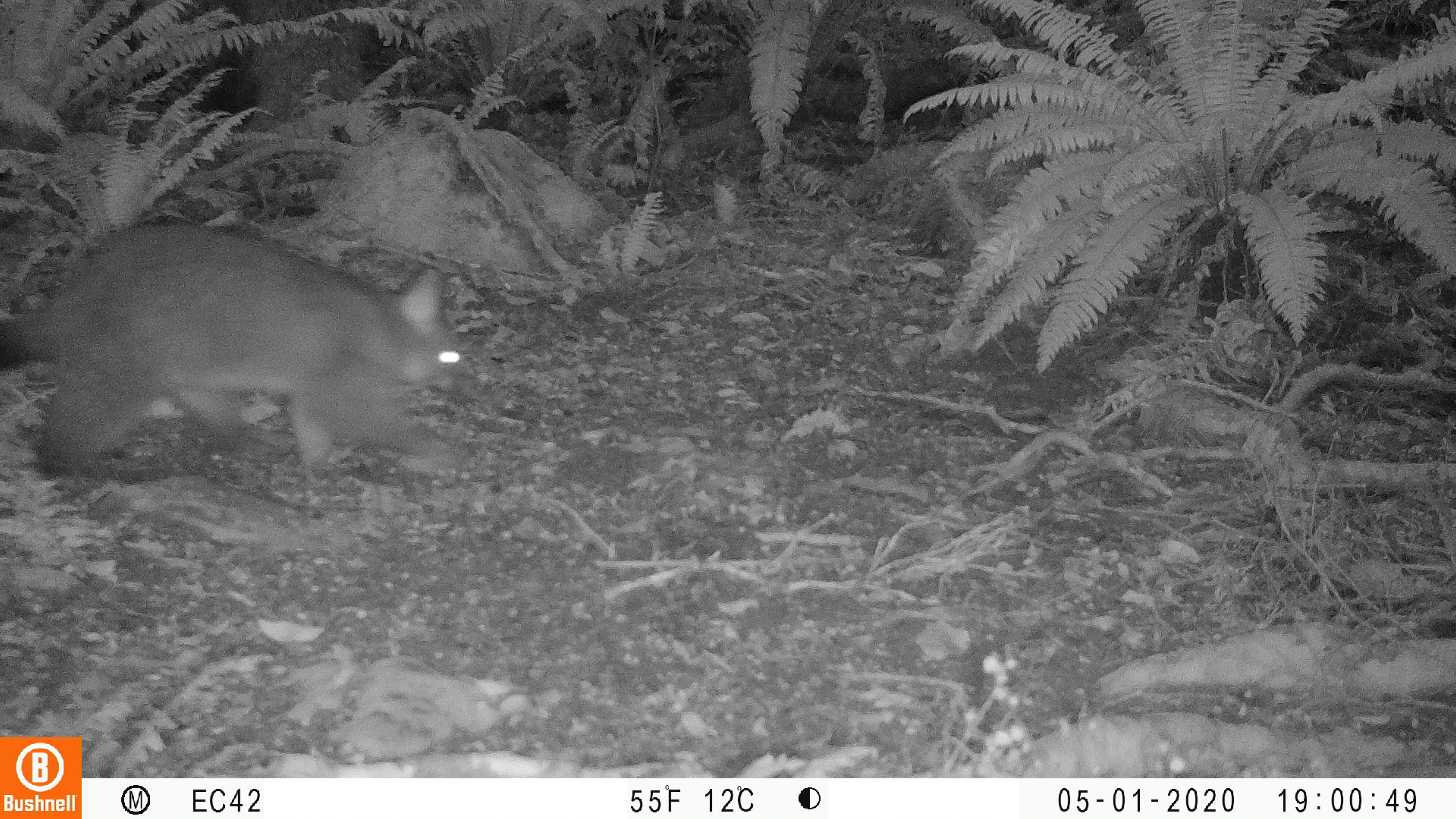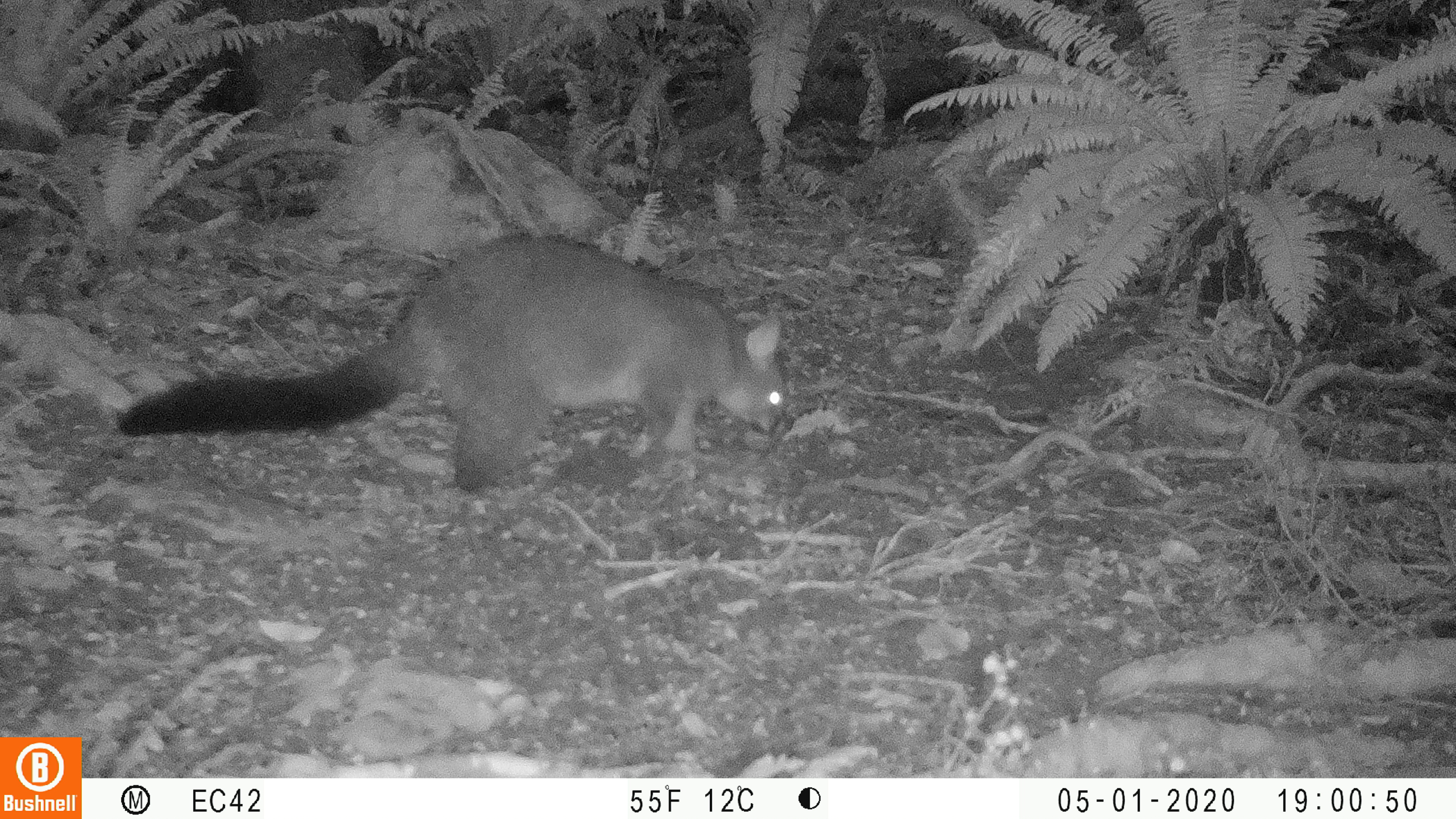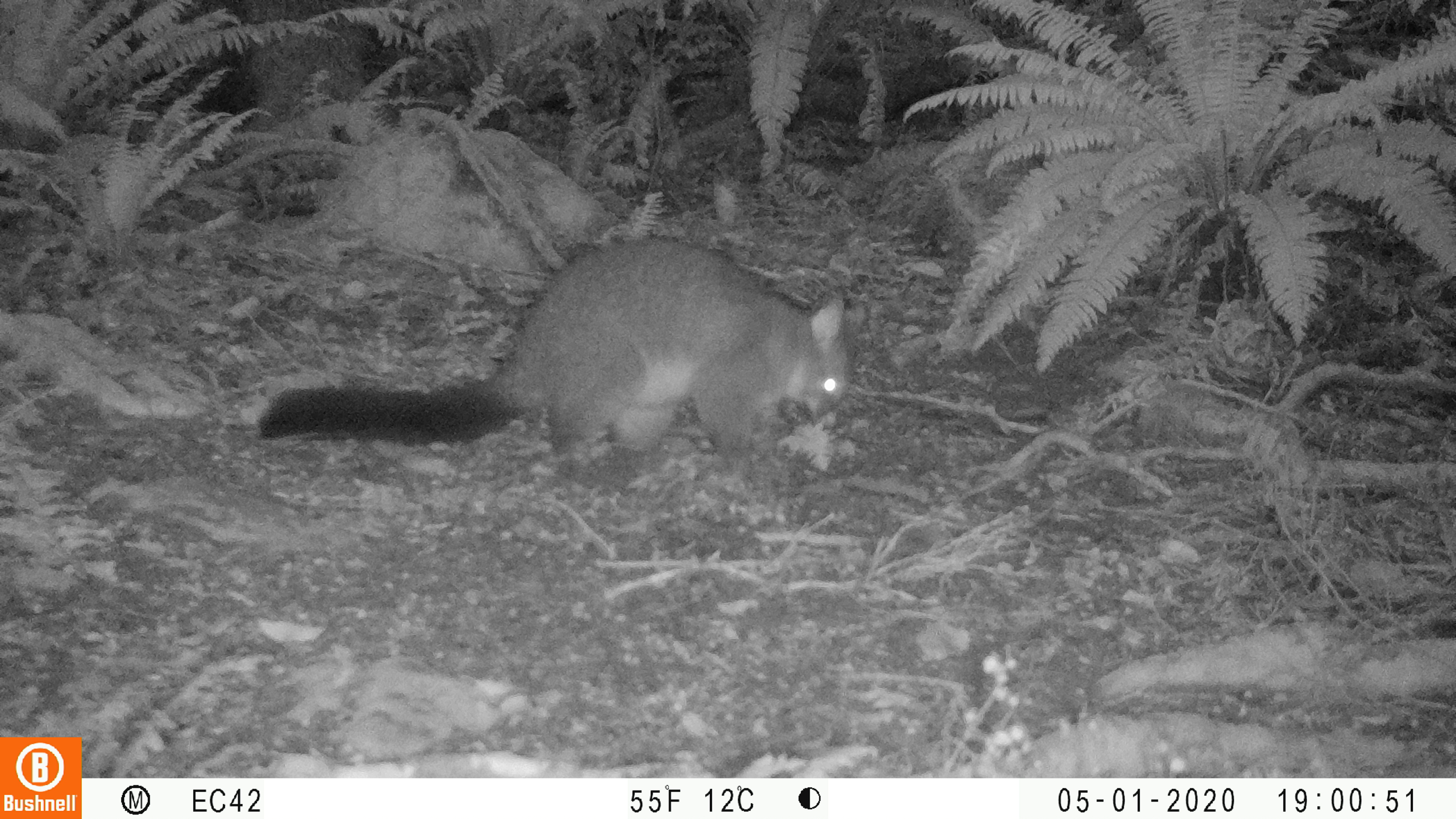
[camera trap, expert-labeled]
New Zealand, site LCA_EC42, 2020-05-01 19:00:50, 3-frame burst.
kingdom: Animalia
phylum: Chordata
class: Mammalia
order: Diprotodontia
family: Phalangeridae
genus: Trichosurus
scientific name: Trichosurus vulpecula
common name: common brushtail possum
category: possum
Possum (common brushtail possum) (Trichosurus vulpecula).